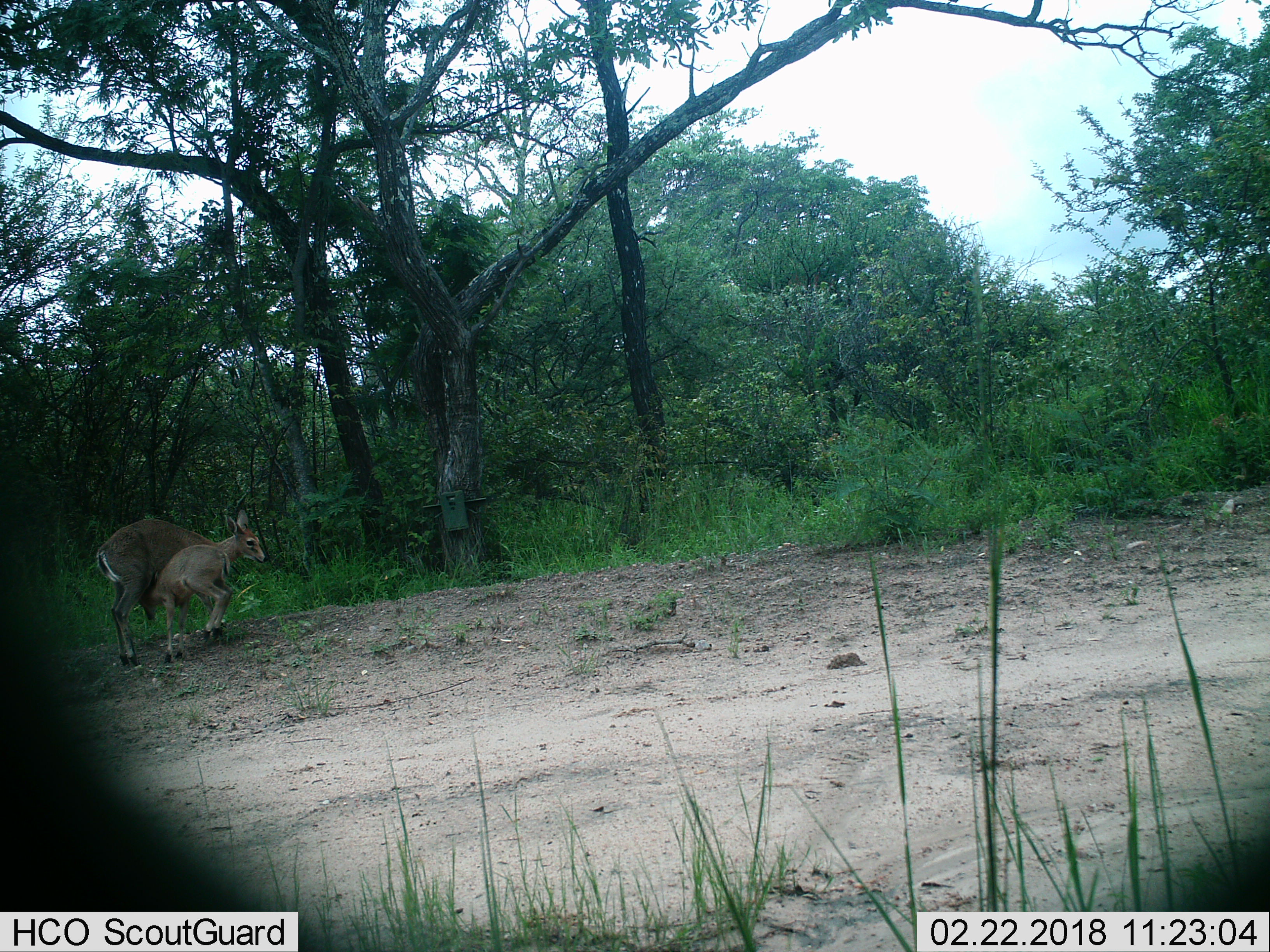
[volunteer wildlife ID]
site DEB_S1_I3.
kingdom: Animalia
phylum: Chordata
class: Mammalia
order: Artiodactyla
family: Bovidae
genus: Sylvicapra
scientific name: Sylvicapra grimmia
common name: common duiker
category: duikercommongrey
Duikercommongrey (common duiker) (Sylvicapra grimmia), count 2. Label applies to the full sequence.